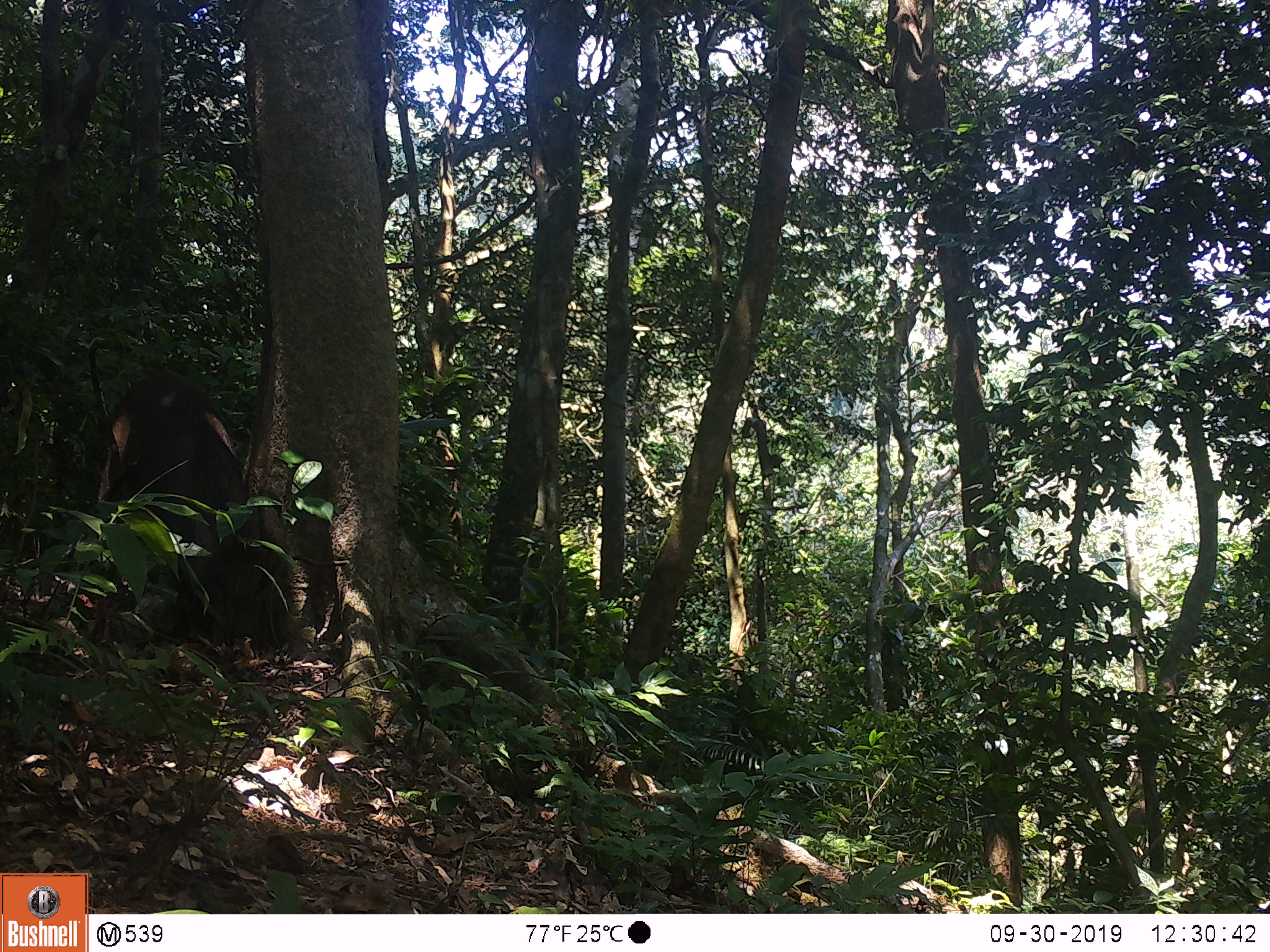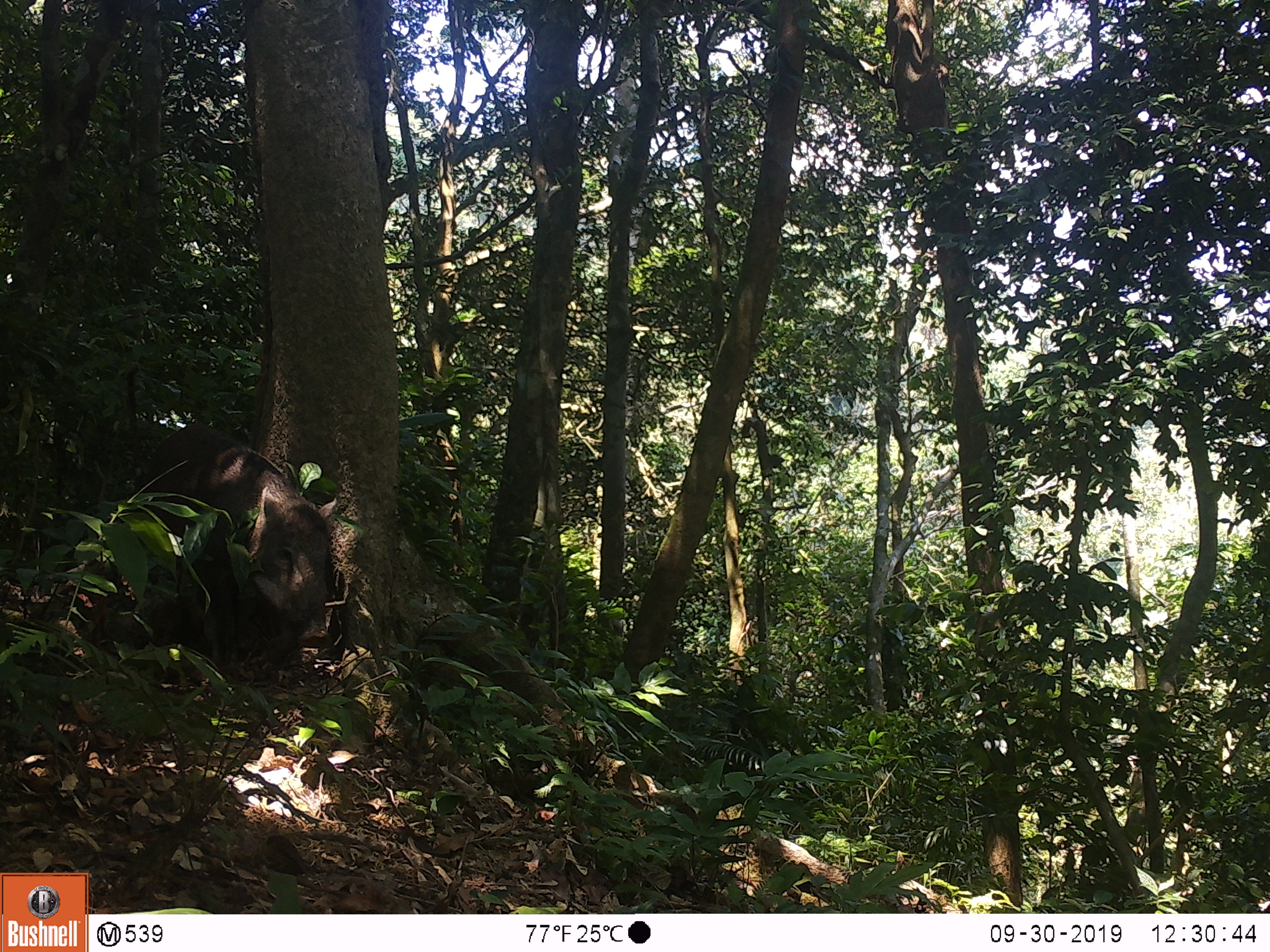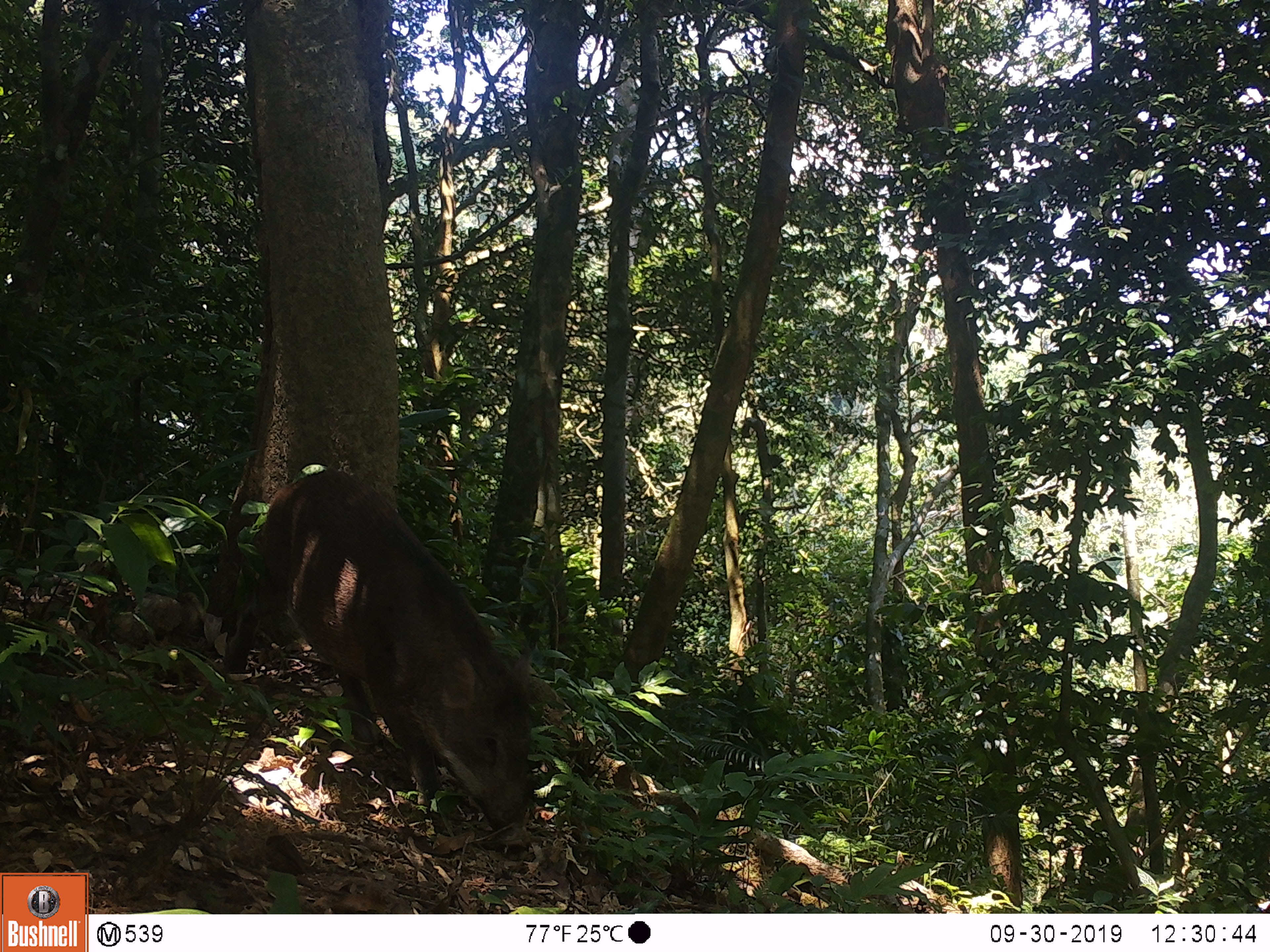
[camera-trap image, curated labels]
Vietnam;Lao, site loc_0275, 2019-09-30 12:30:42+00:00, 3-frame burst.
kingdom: Animalia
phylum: Chordata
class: Mammalia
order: Artiodactyla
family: Suidae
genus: Sus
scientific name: Sus scrofa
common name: eurasian wild pig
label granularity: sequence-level